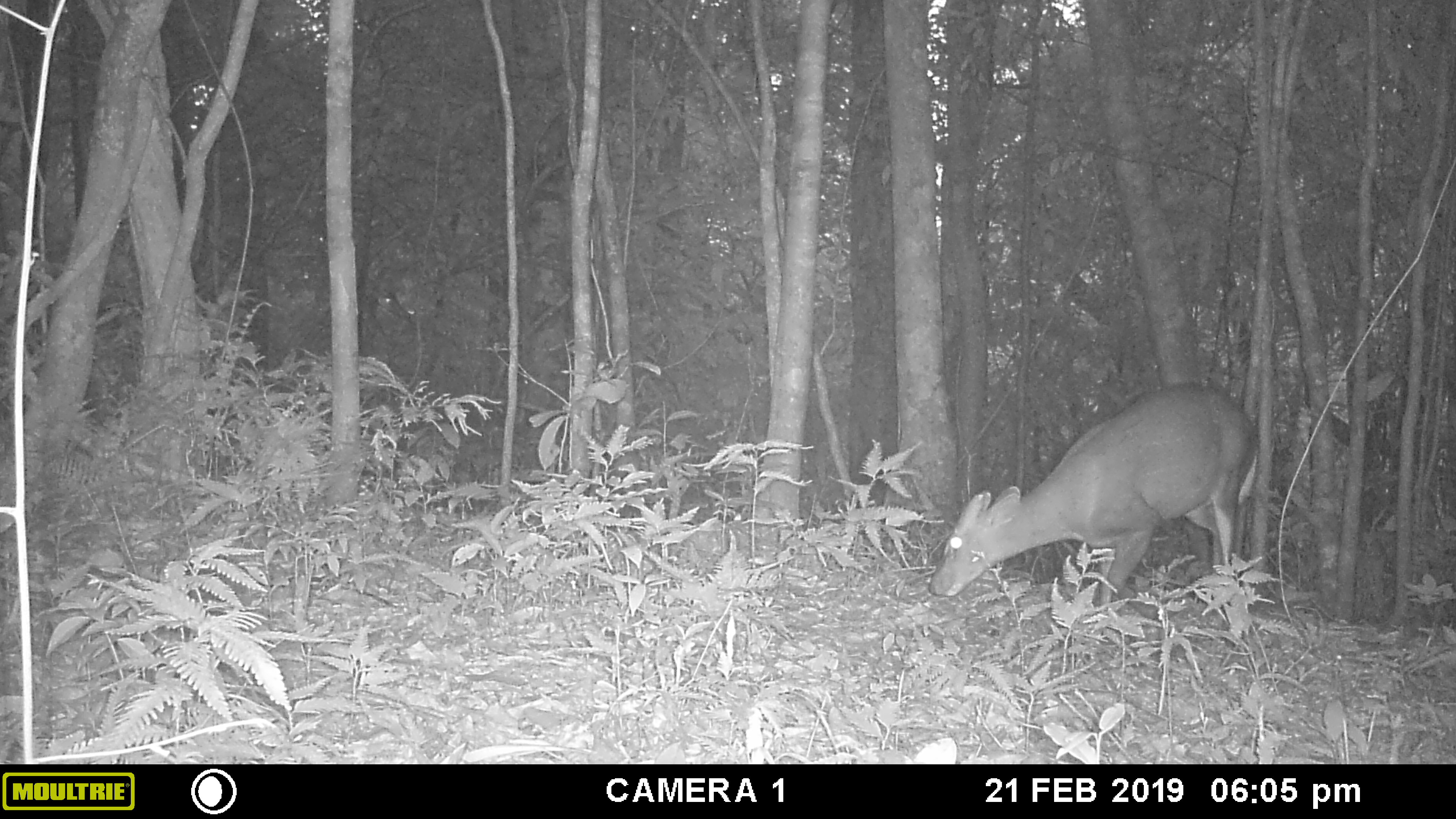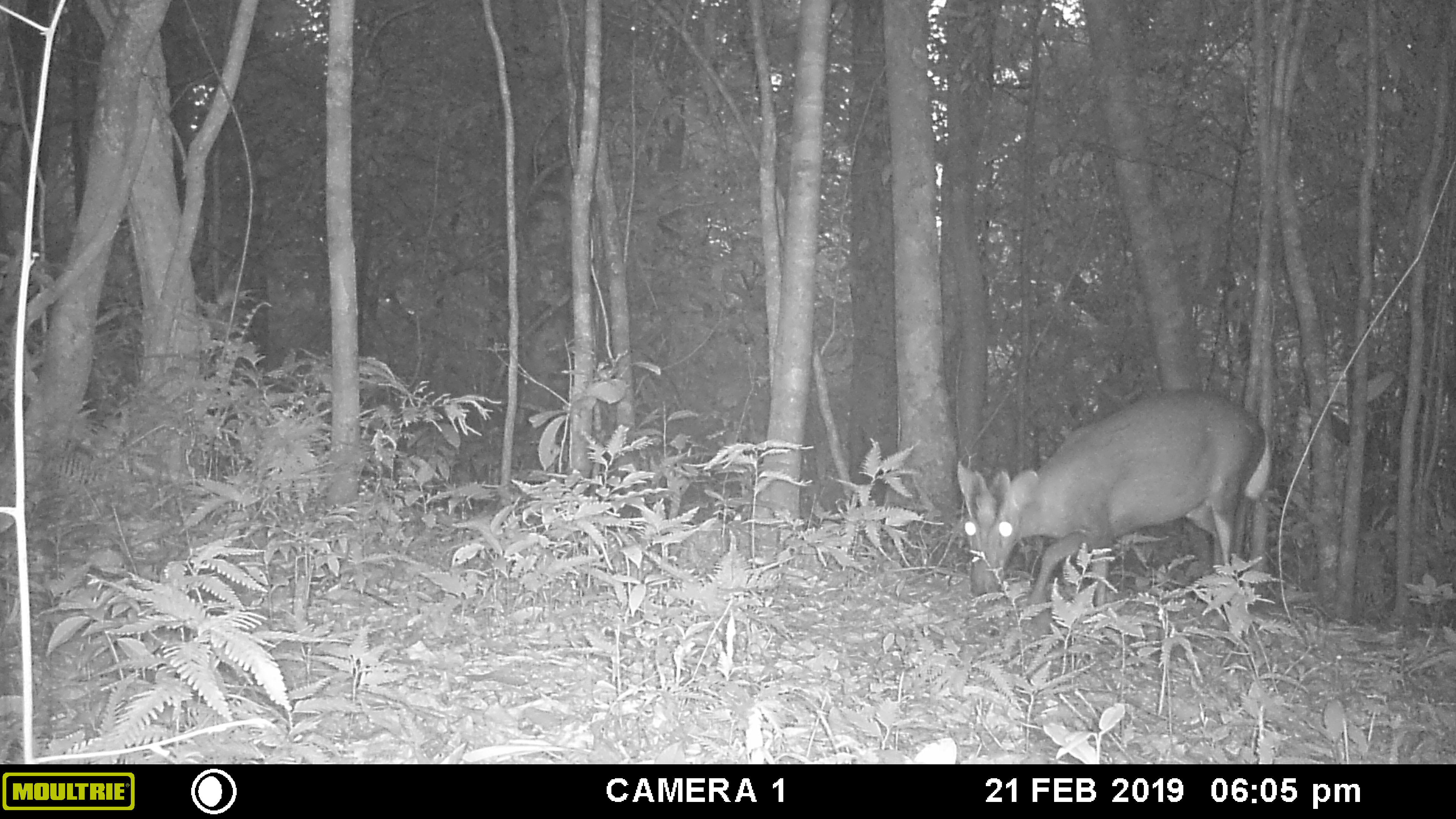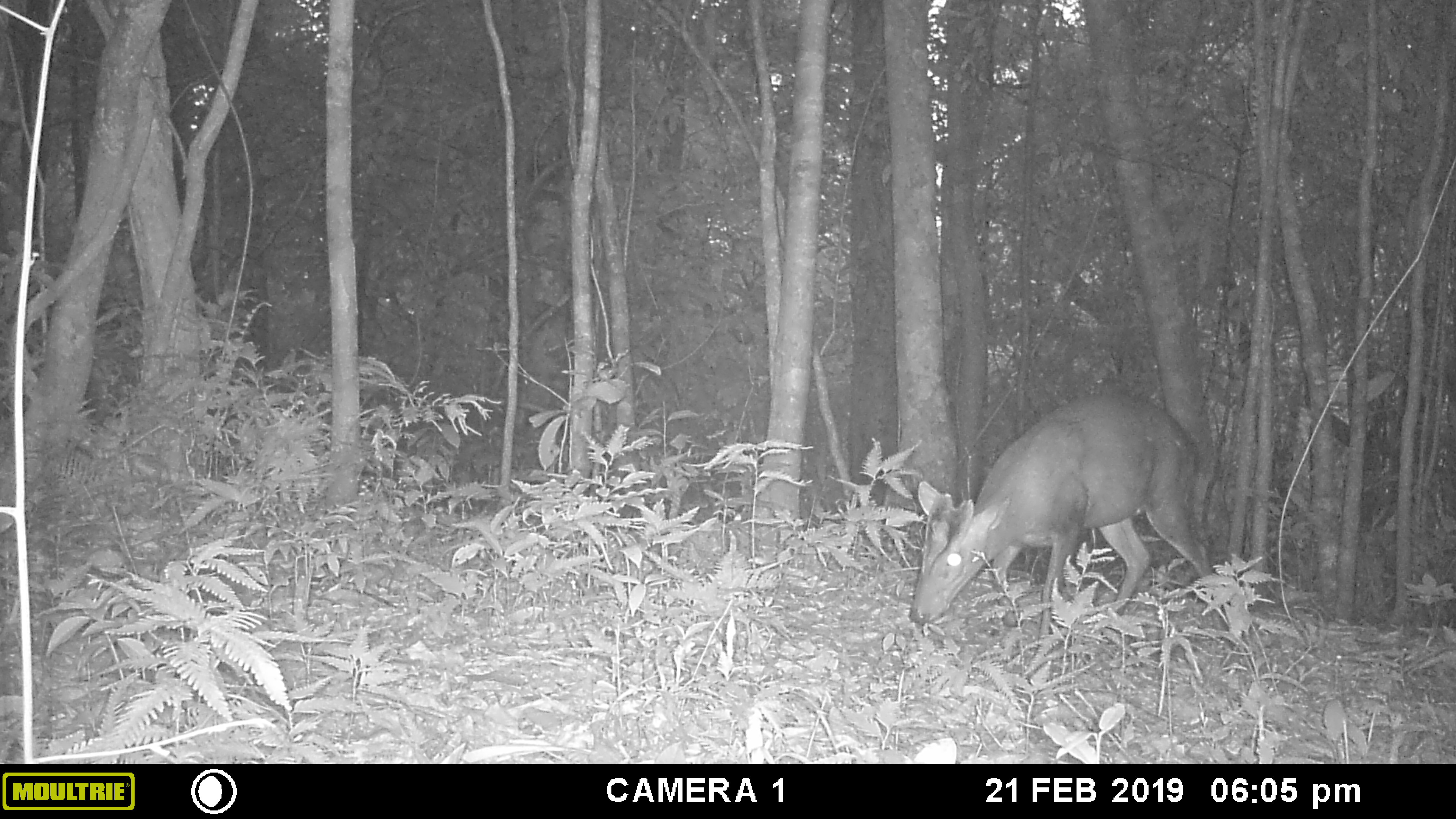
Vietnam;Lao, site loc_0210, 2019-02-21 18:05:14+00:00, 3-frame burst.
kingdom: Animalia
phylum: Chordata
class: Mammalia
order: Artiodactyla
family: Cervidae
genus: Muntiacus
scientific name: Muntiacus rooseveltorum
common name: roosevelt's muntjac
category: roosevelts muntjac group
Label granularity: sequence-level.